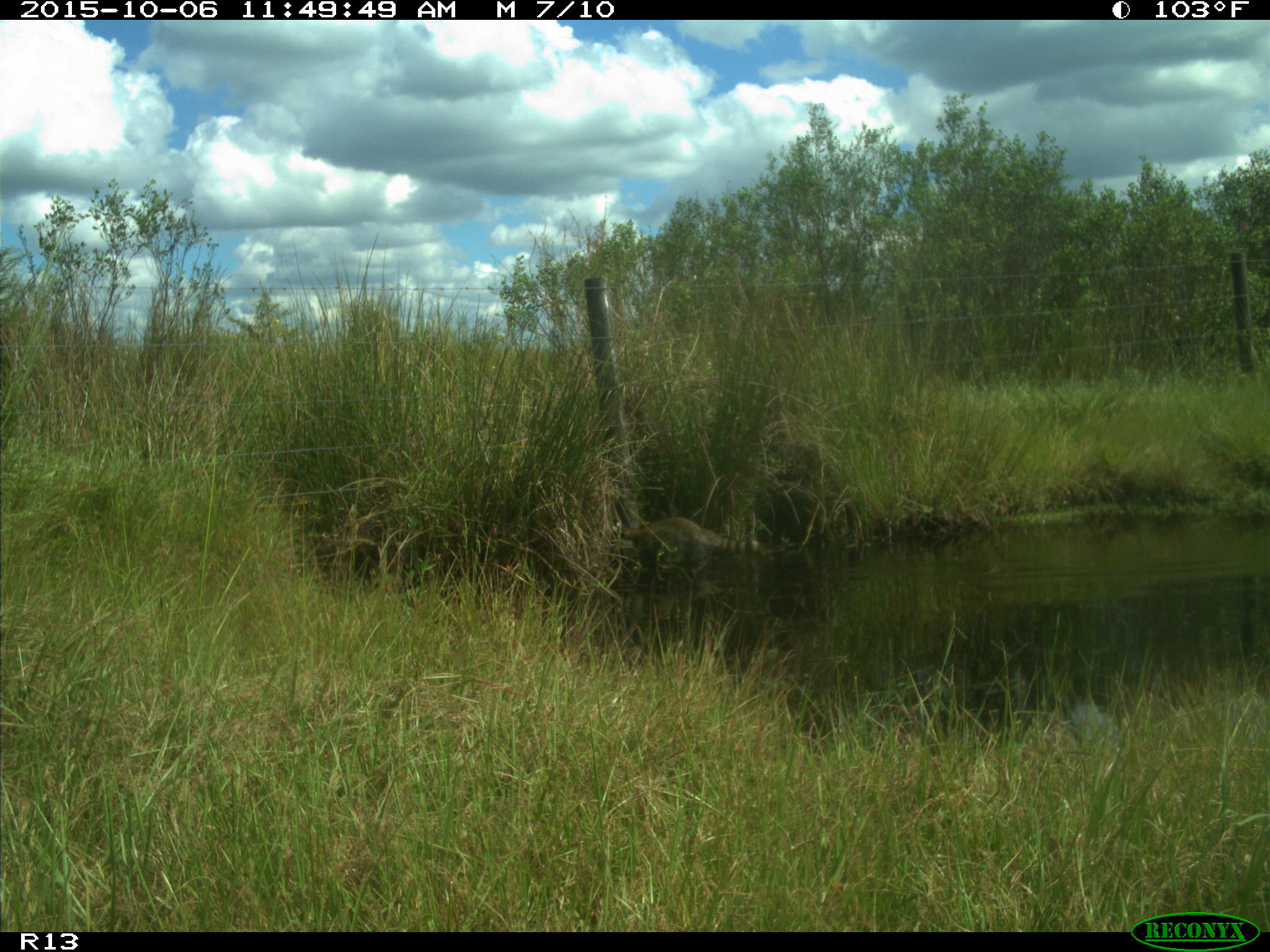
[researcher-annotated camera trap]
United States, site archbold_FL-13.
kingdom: Animalia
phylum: Chordata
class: Mammalia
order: Carnivora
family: Procyonidae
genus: Procyon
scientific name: Procyon lotor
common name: common raccoon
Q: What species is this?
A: Procyon lotor (common raccoon).